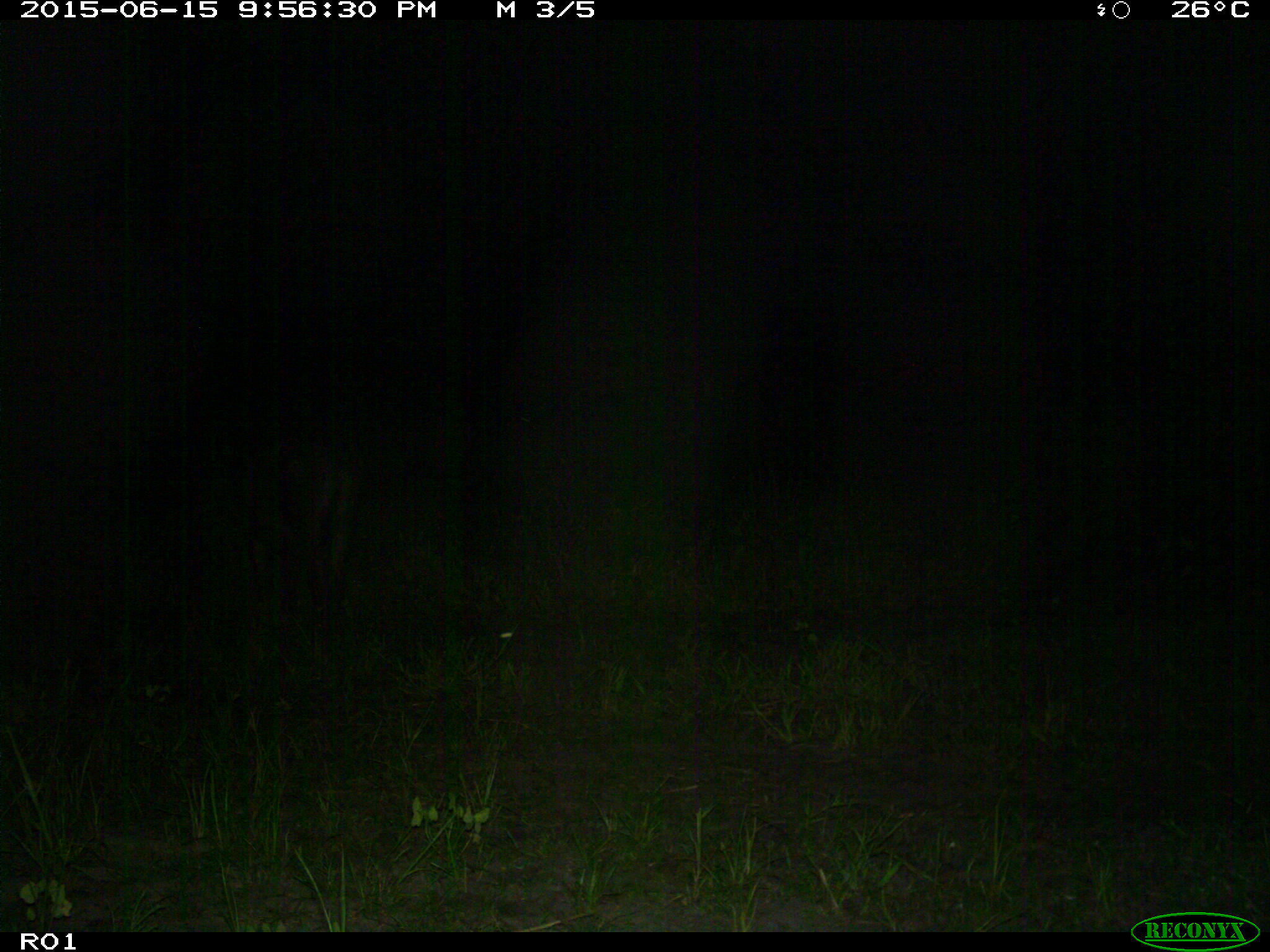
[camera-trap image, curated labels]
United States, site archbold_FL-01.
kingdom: Animalia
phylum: Chordata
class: Mammalia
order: Artiodactyla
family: Bovidae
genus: Bos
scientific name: Bos taurus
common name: domestic cow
Bos taurus (domestic cow).